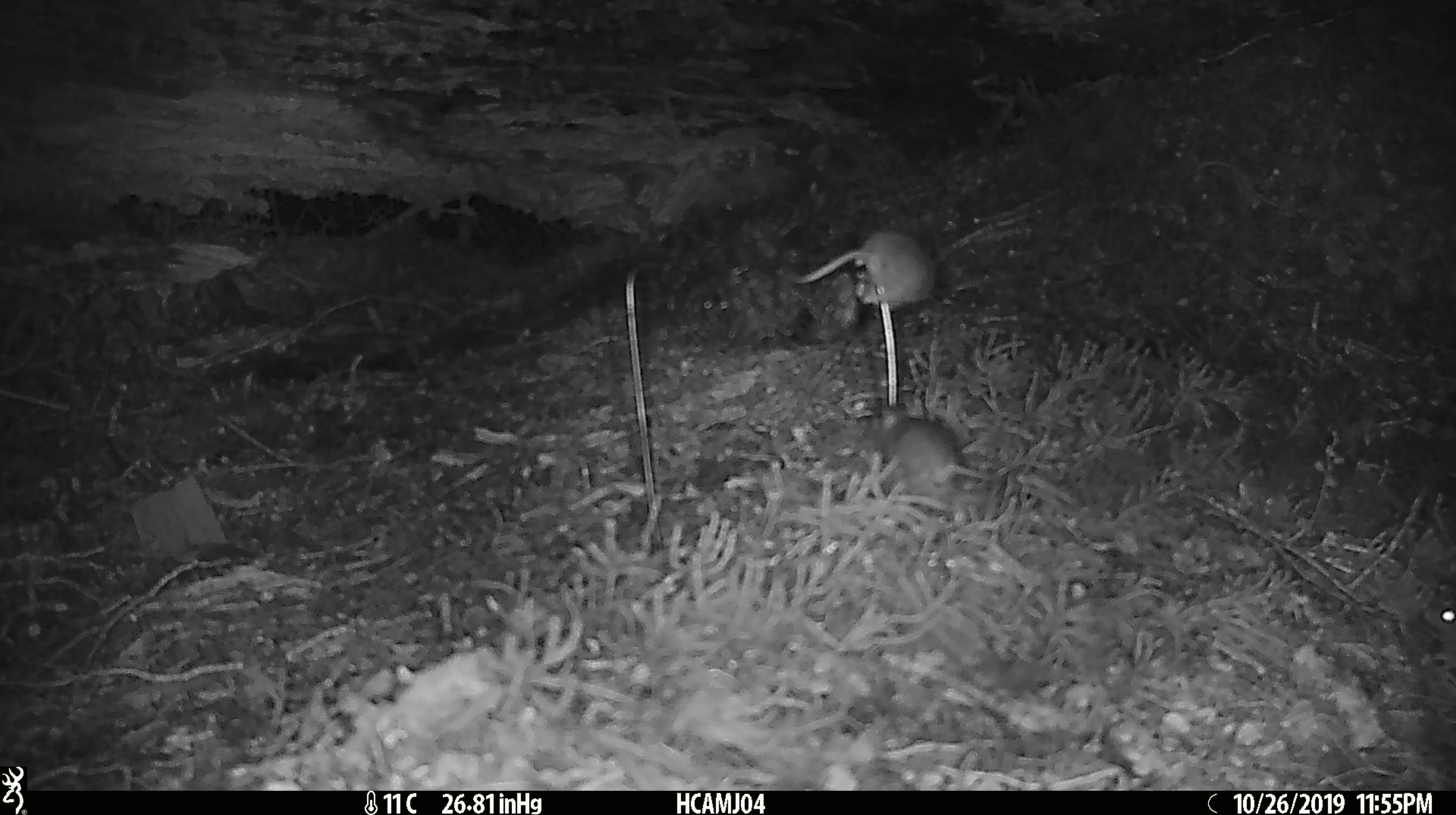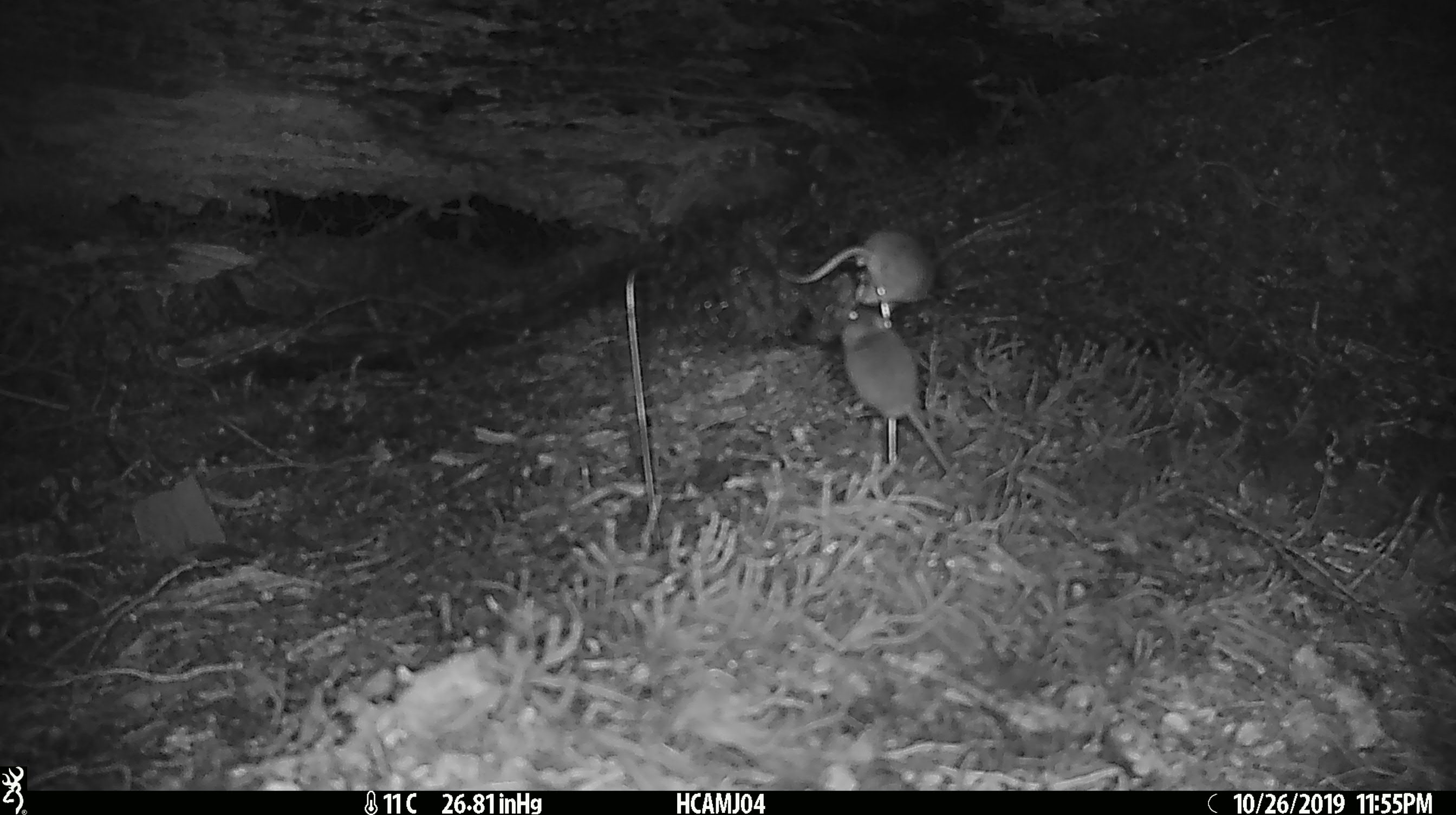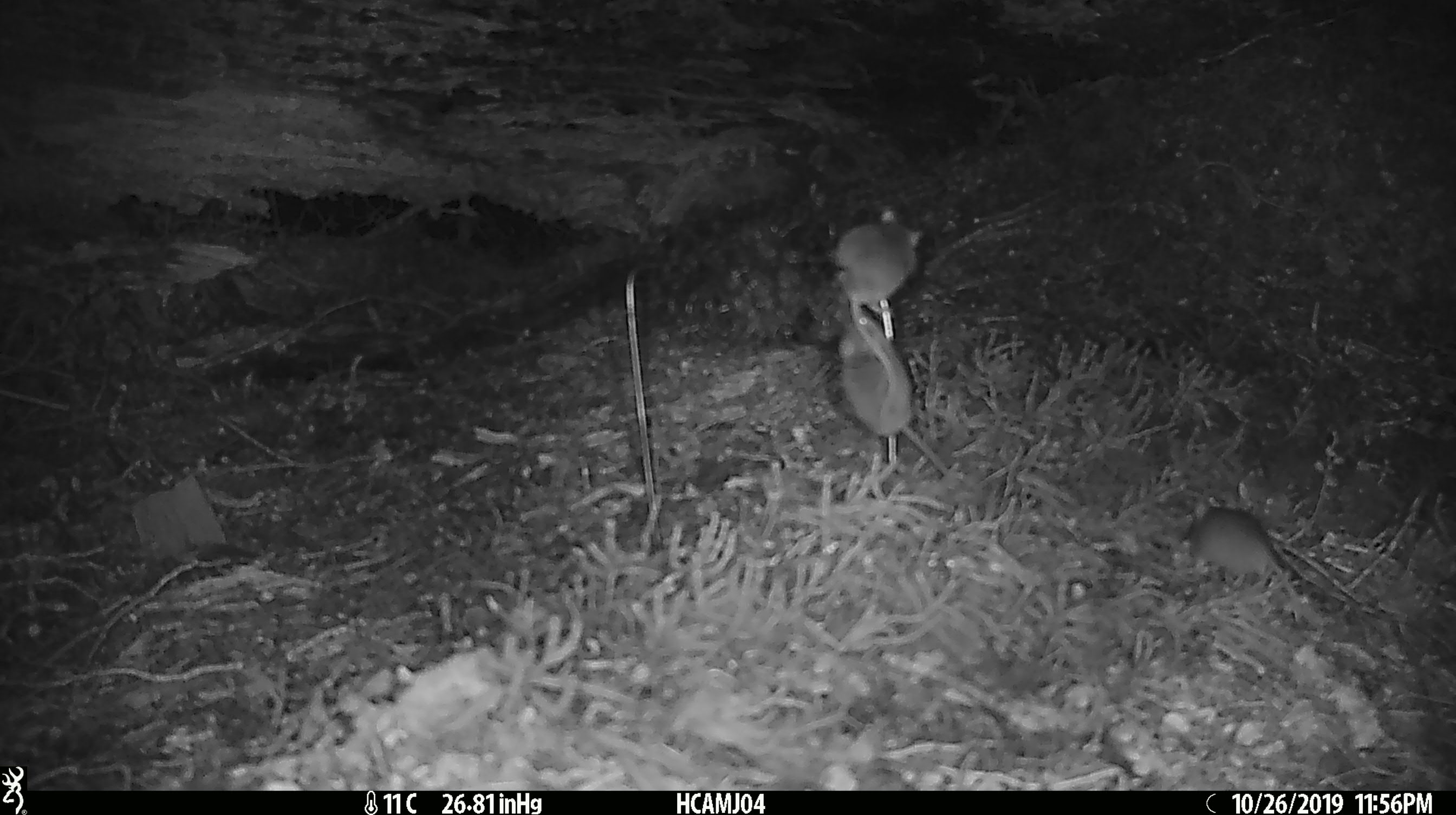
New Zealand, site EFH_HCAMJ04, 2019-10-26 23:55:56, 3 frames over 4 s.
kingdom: Animalia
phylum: Chordata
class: Mammalia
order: Rodentia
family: Muridae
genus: Mus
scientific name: Mus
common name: mouse